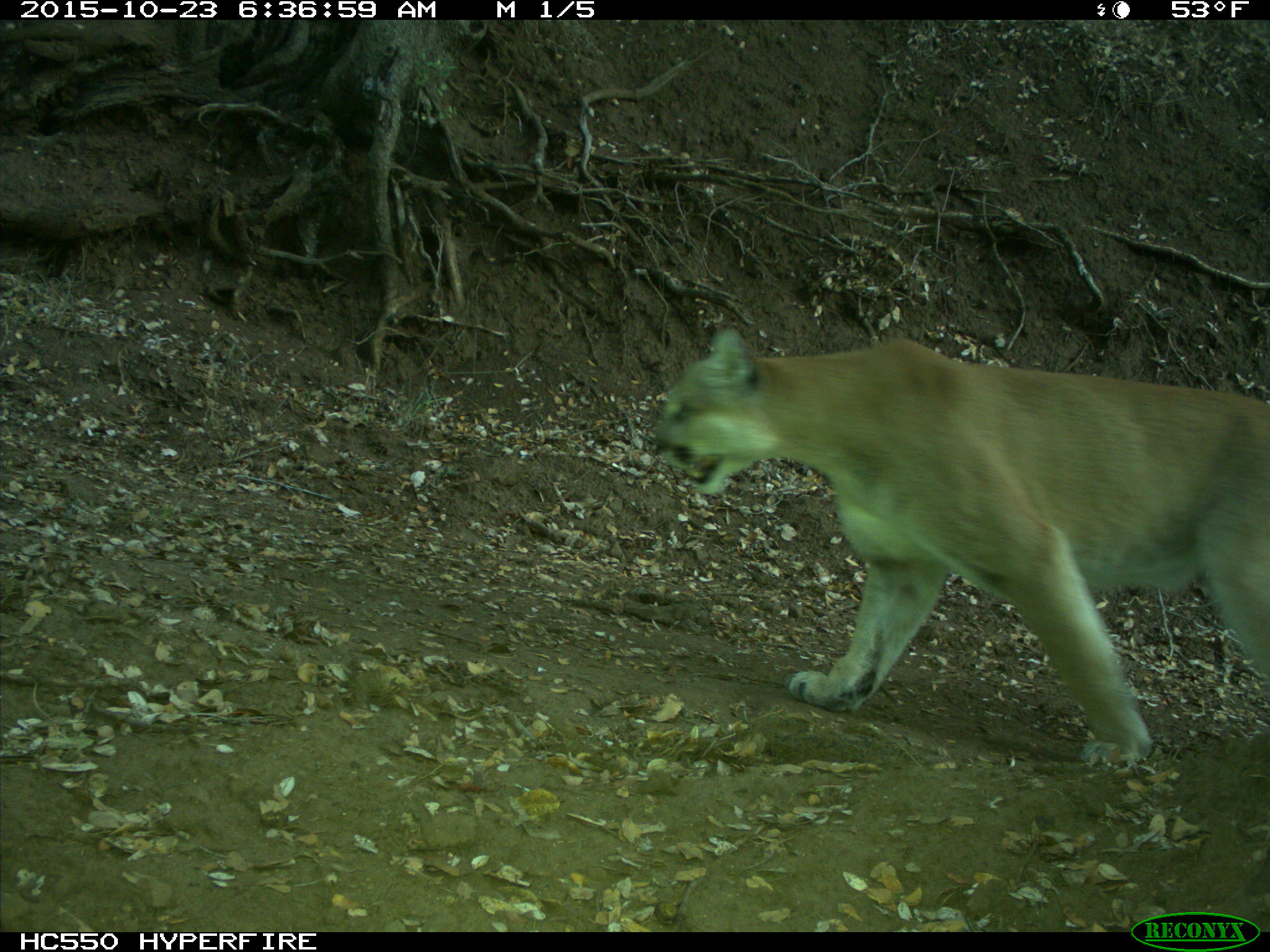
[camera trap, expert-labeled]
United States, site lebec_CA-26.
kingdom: Animalia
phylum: Chordata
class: Mammalia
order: Carnivora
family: Felidae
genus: Puma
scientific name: Puma concolor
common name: mountain lion